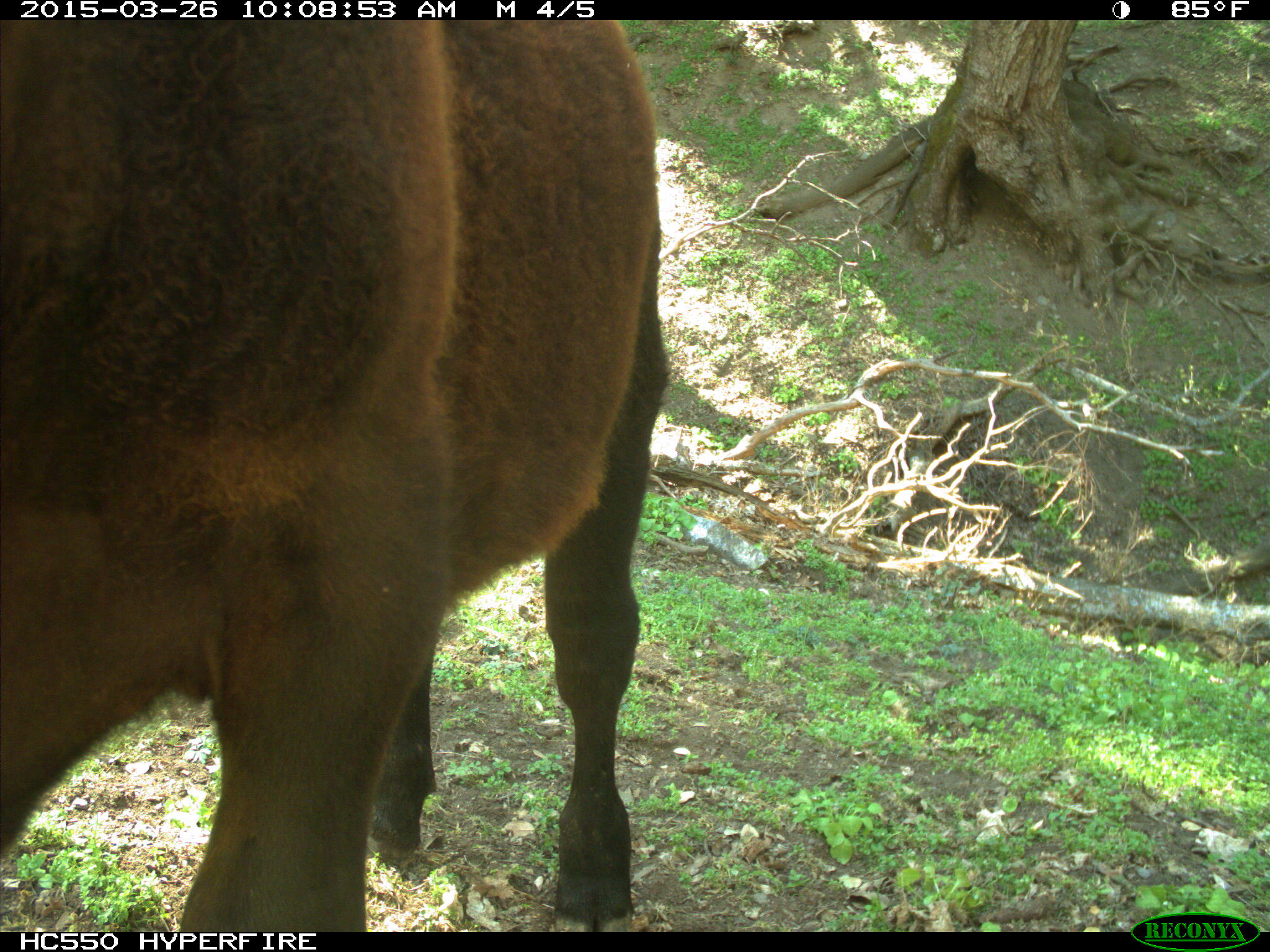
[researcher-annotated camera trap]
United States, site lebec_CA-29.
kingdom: Animalia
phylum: Chordata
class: Mammalia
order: Artiodactyla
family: Bovidae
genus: Bos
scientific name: Bos taurus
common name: domestic cow